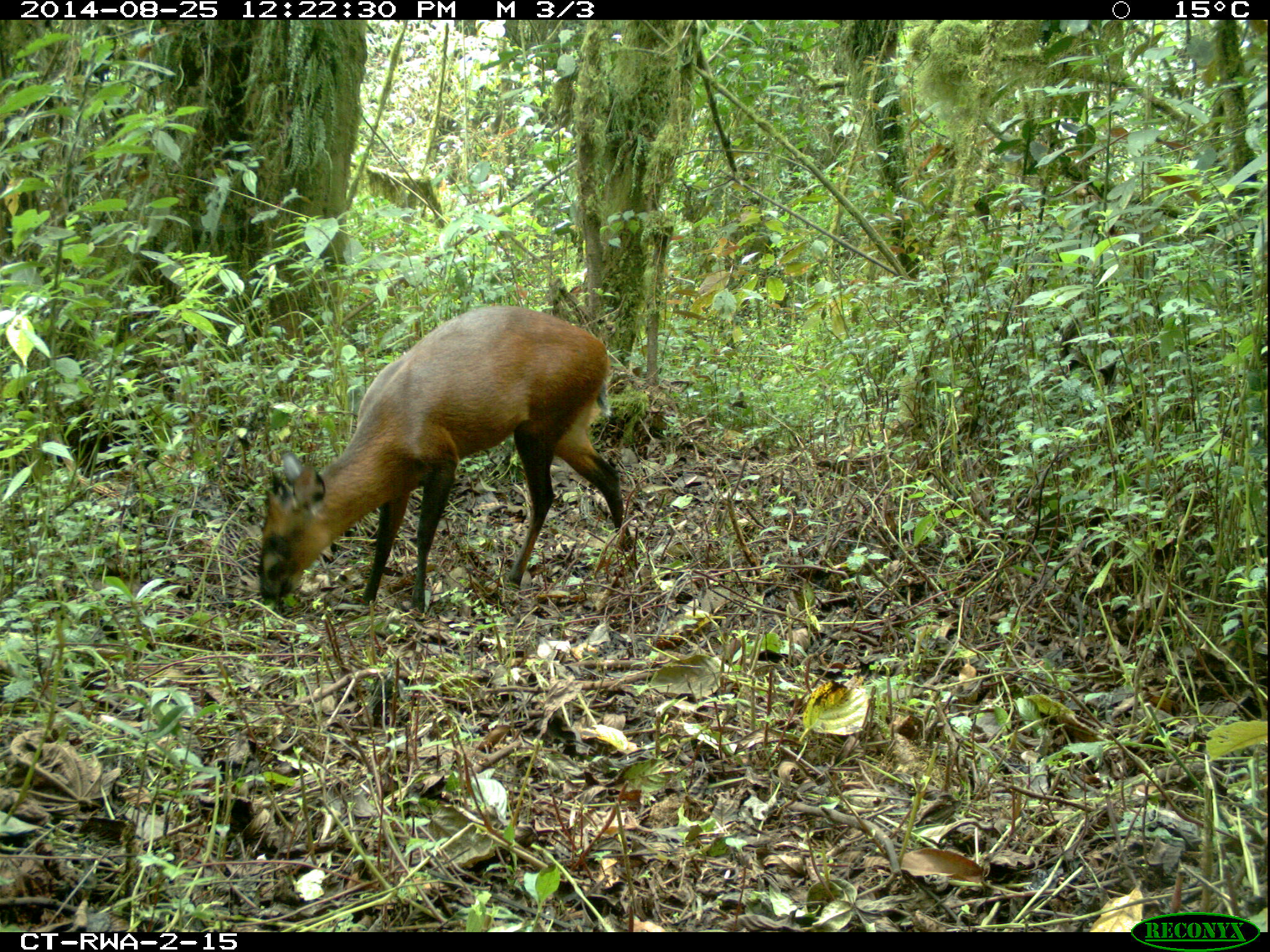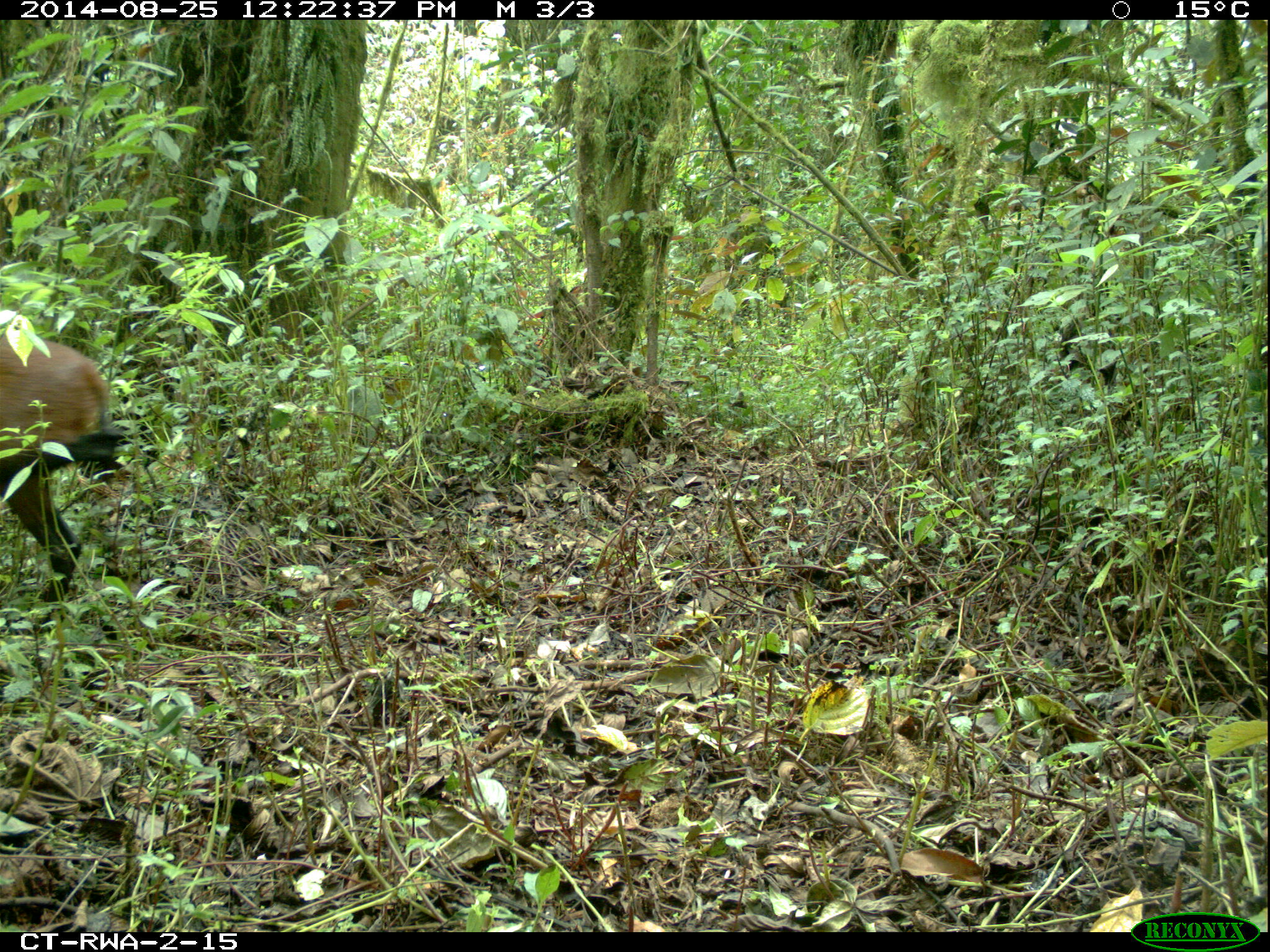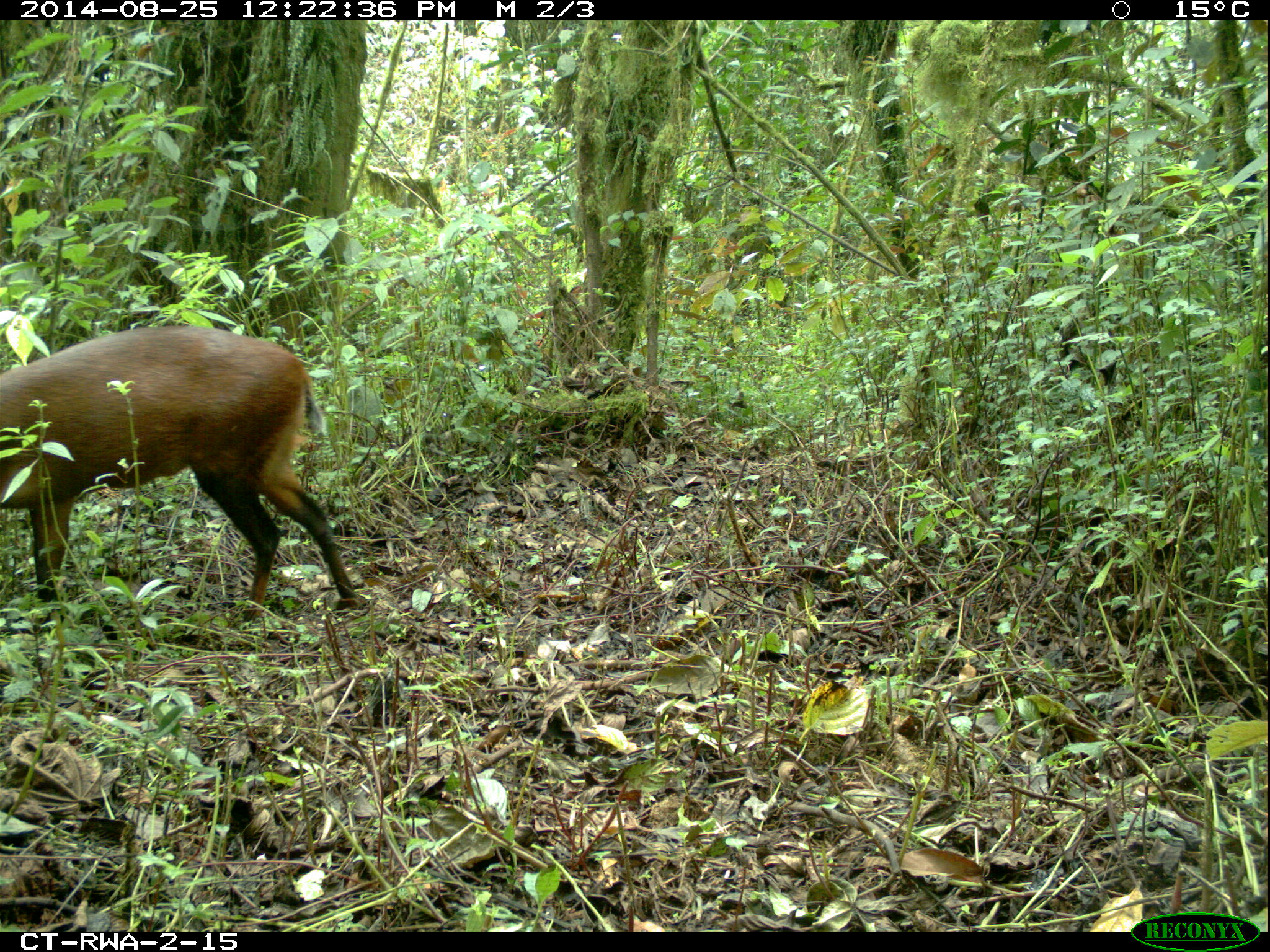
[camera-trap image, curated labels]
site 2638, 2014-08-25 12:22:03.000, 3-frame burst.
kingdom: Animalia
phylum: Chordata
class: Mammalia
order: Artiodactyla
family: Bovidae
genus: Cephalophus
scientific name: Cephalophus nigrifrons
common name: black-fronted duiker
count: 1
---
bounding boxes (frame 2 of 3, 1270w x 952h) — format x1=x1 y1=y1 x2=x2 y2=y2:
cephalophus nigrifrons: x1=0 y1=326 x2=124 y2=628